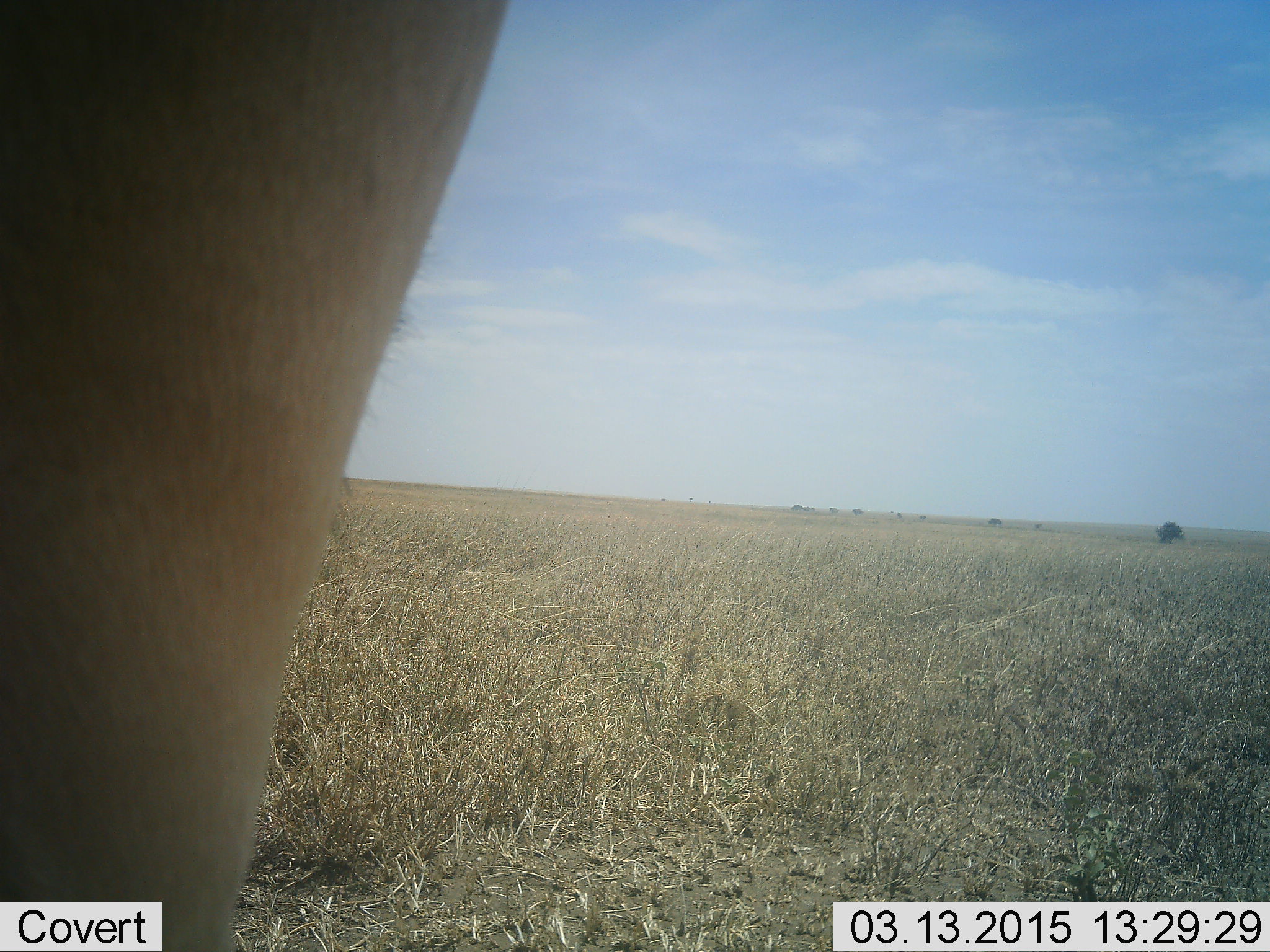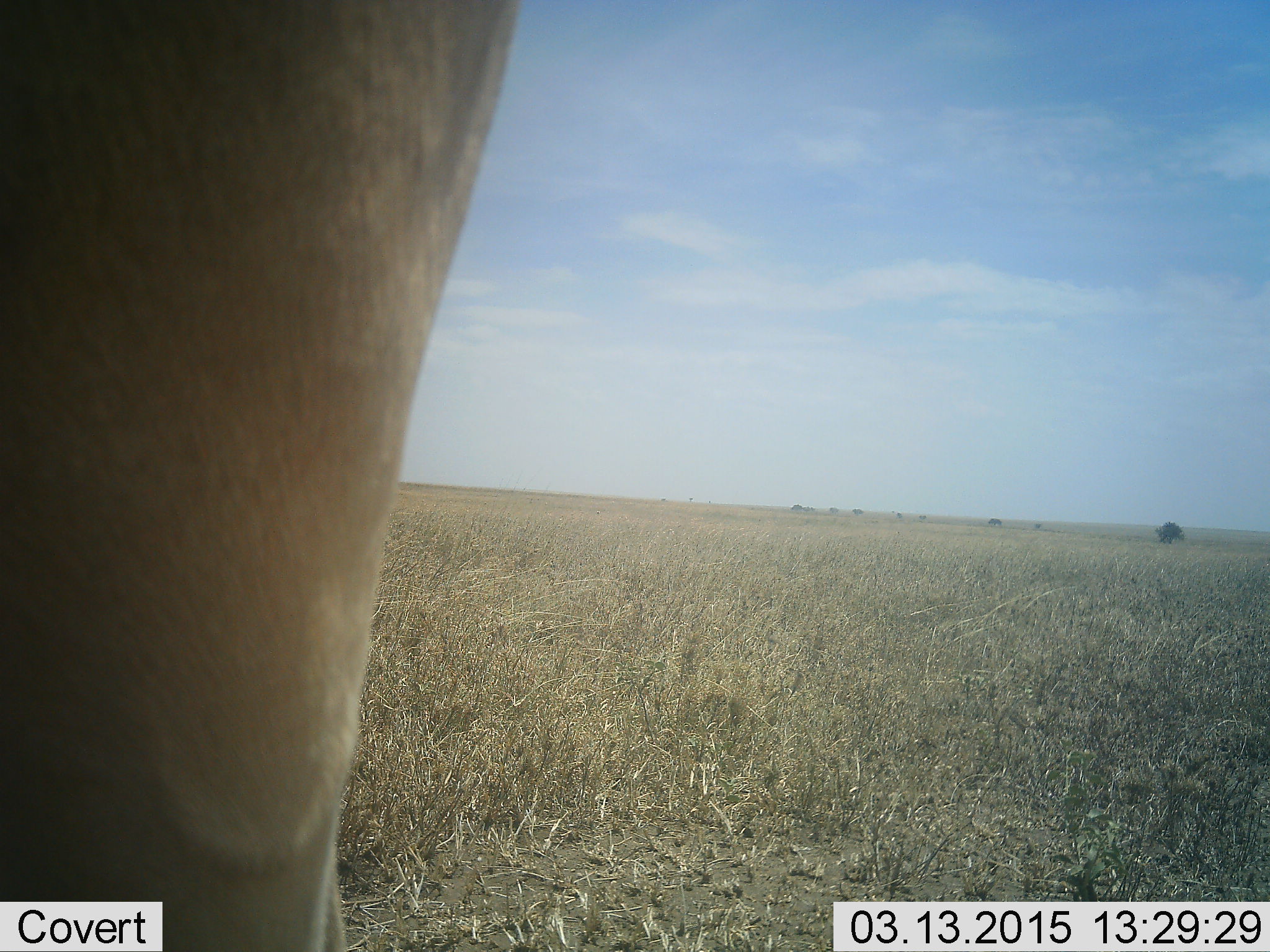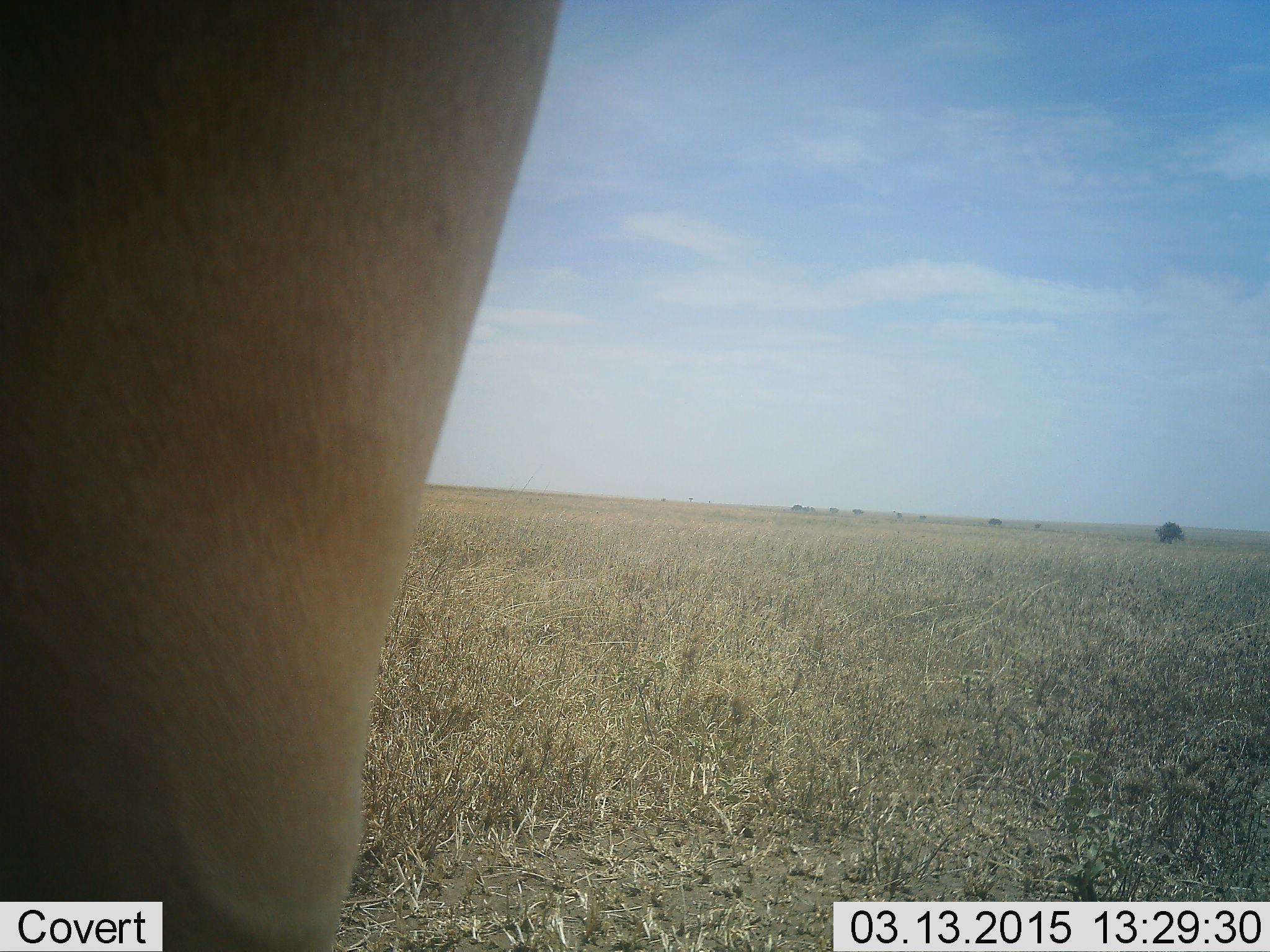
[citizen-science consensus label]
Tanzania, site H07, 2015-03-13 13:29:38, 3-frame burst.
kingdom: Animalia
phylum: Chordata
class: Mammalia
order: Artiodactyla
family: Bovidae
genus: Alcelaphus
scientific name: Alcelaphus buselaphus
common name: hartebeest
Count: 1.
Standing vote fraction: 100%.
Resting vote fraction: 0%.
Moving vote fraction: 0%.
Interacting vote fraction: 0%.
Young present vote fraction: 0%.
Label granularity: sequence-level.